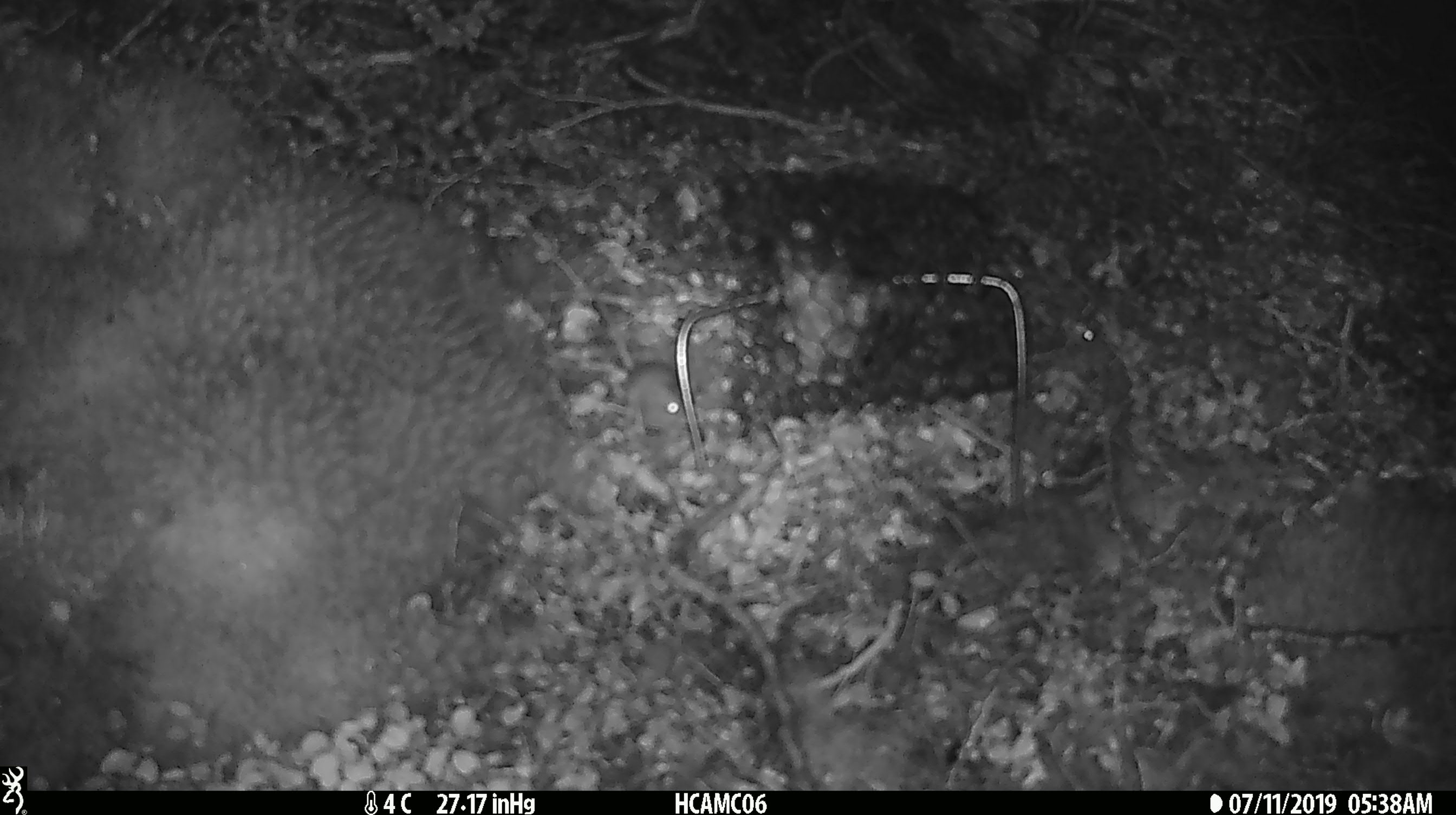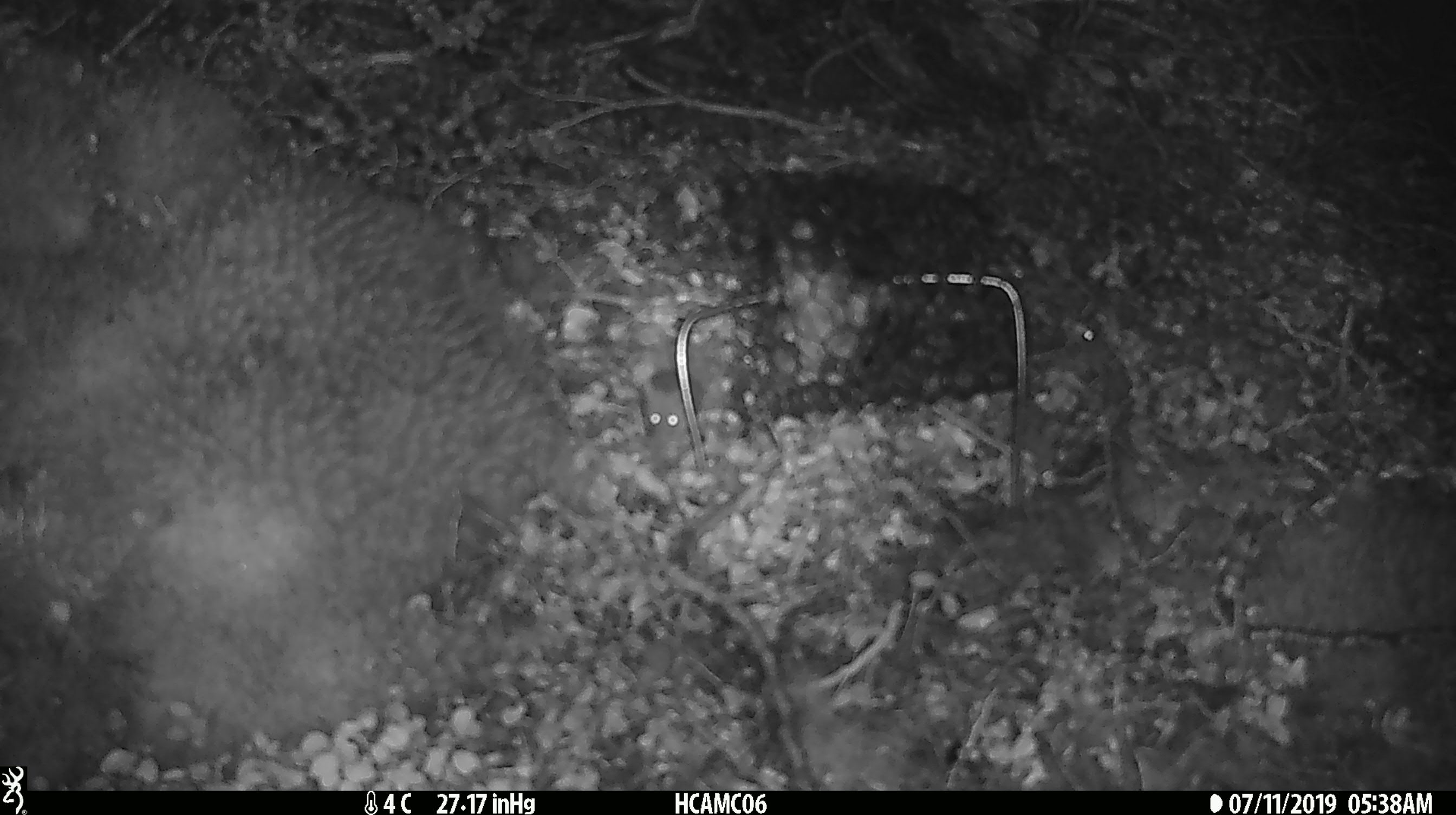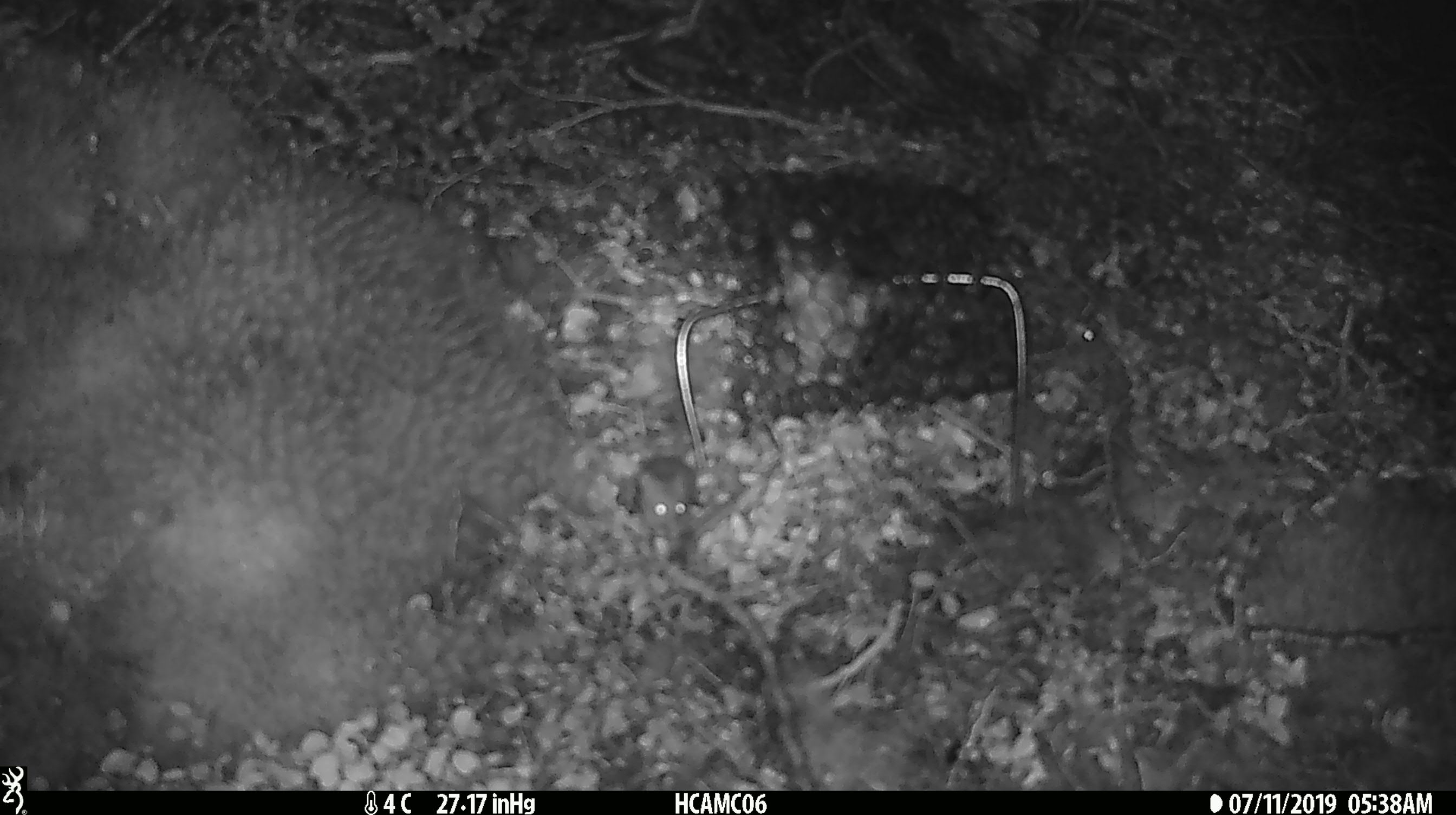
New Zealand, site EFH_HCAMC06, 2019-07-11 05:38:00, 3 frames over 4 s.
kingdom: Animalia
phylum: Chordata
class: Mammalia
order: Rodentia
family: Muridae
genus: Mus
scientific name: Mus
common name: mouse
Mouse (Mus).